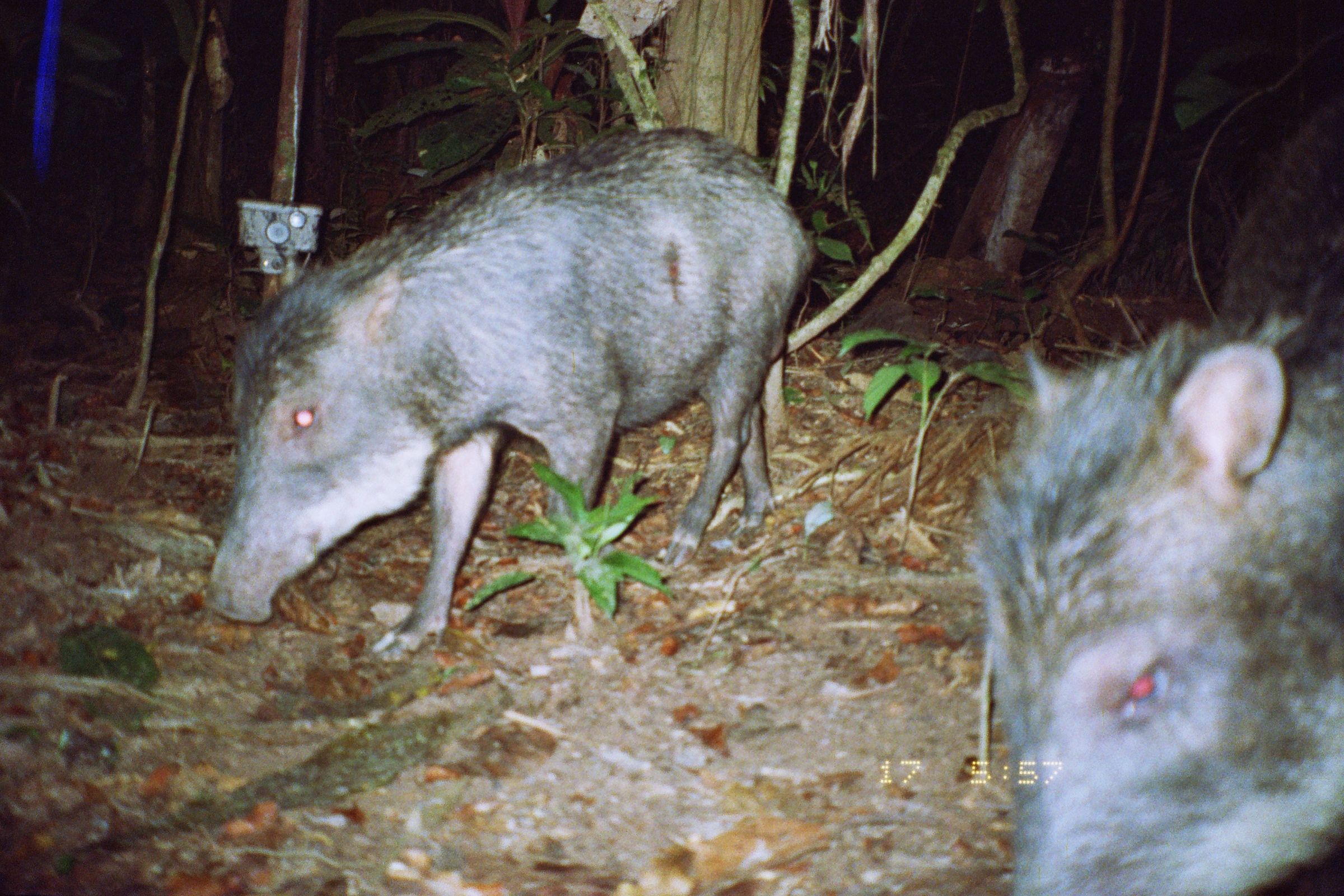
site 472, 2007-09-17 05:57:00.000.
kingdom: Animalia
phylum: Chordata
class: Mammalia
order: Artiodactyla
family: Tayassuidae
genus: Tayassu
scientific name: Tayassu pecari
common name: white-lipped peccary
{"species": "Tayassu pecari (white-lipped peccary)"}